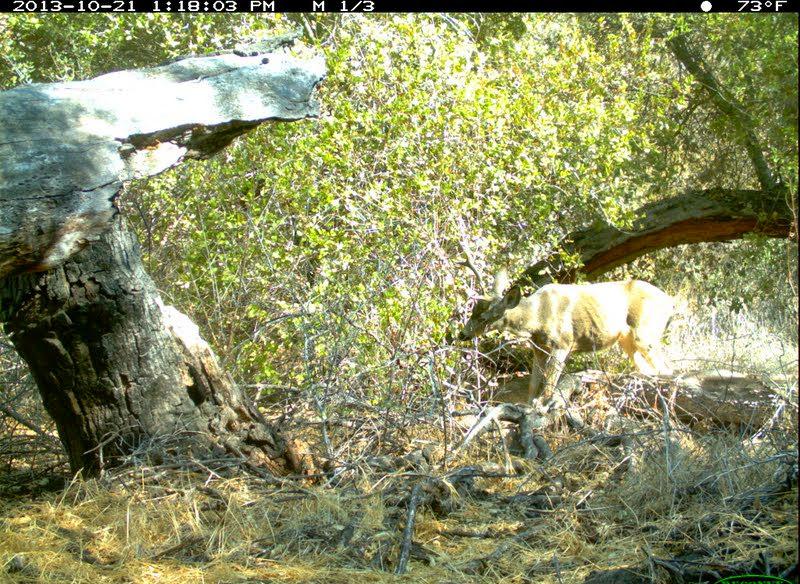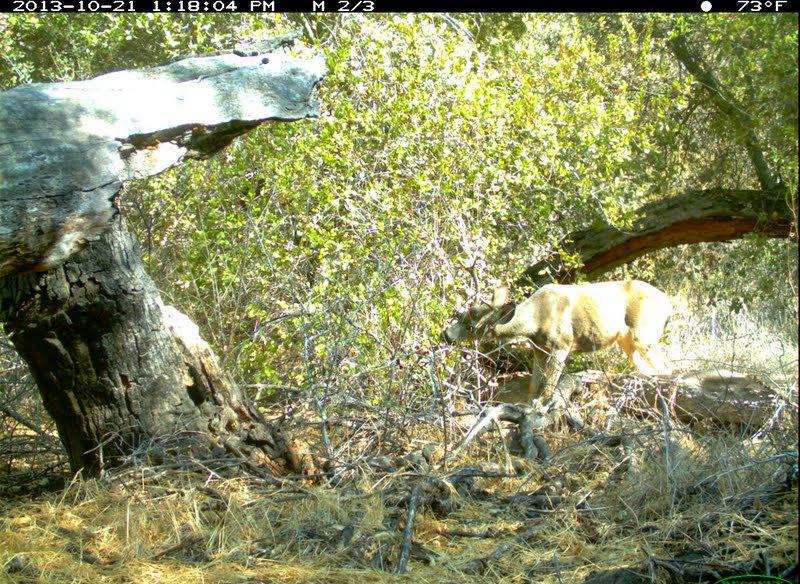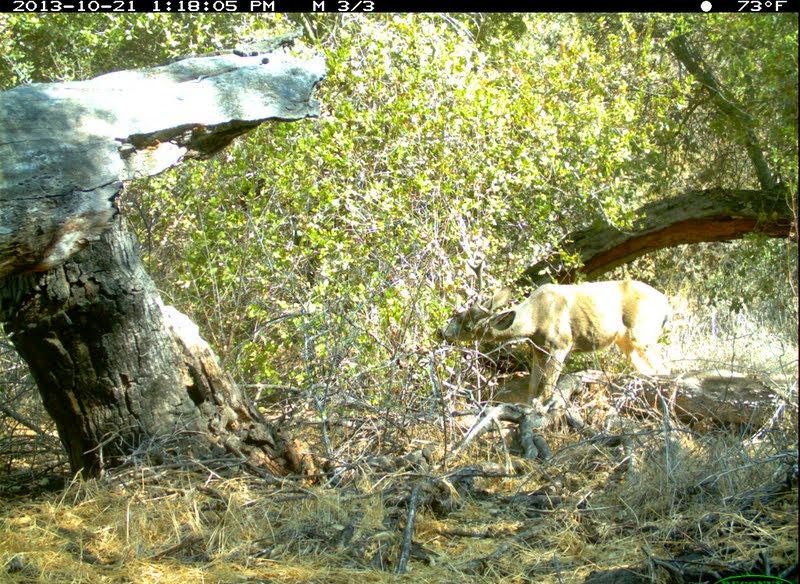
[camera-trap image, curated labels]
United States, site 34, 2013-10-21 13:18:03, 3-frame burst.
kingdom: Animalia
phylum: Chordata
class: Mammalia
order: Artiodactyla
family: Cervidae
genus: Odocoileus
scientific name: Odocoileus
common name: deer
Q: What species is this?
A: Deer (Odocoileus).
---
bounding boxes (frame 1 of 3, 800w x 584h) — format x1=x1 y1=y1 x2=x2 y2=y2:
deer: x1=455 y1=247 x2=678 y2=404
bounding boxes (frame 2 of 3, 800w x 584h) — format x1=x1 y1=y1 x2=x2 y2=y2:
deer: x1=440 y1=246 x2=672 y2=409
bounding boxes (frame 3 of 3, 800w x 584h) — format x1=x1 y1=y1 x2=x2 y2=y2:
deer: x1=441 y1=256 x2=674 y2=421